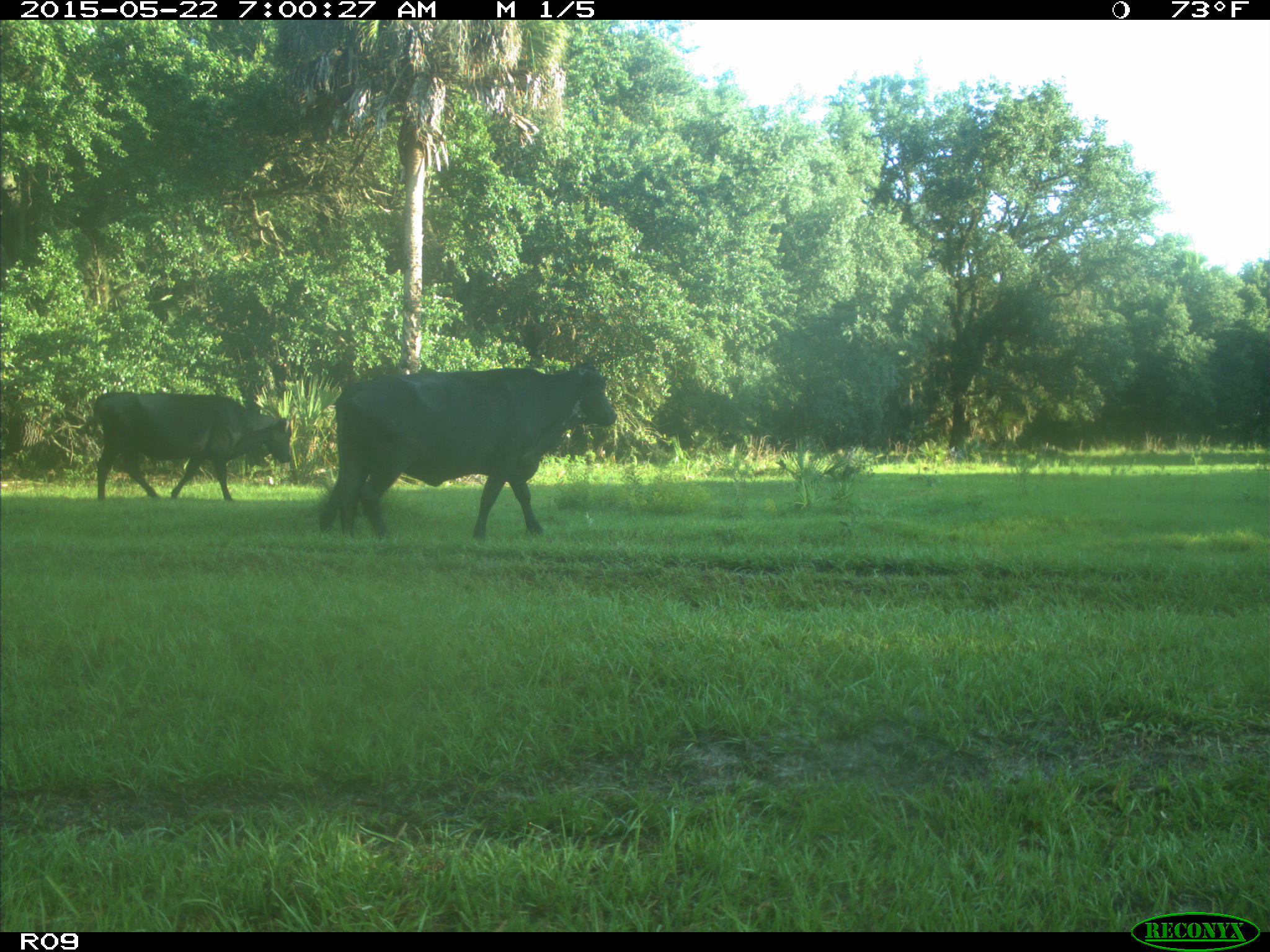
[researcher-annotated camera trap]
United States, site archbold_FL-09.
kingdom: Animalia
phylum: Chordata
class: Mammalia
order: Artiodactyla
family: Bovidae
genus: Bos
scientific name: Bos taurus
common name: domestic cow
Bos taurus (domestic cow).